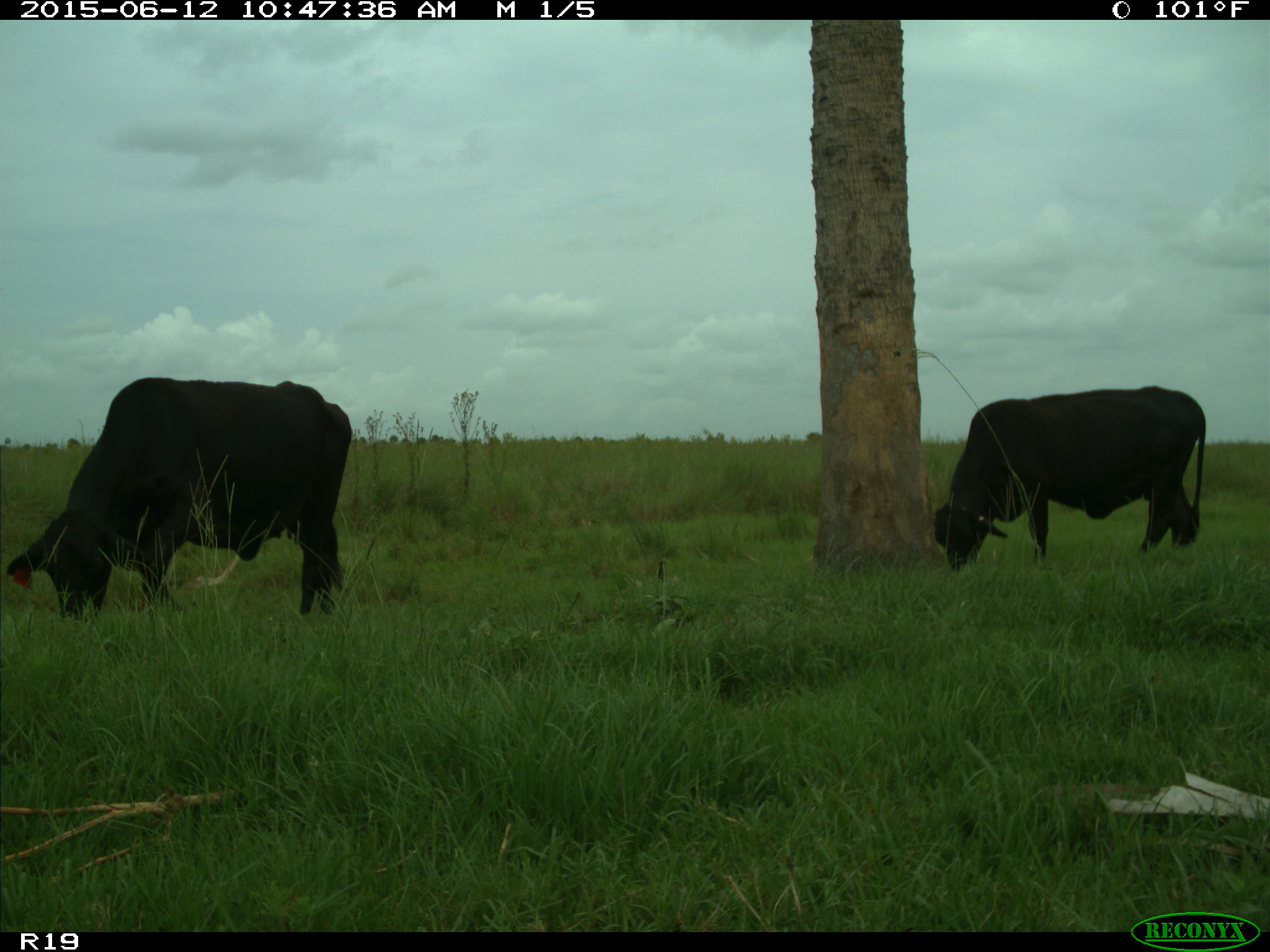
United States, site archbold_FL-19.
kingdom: Animalia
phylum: Chordata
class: Mammalia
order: Artiodactyla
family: Bovidae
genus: Bos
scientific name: Bos taurus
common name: domestic cow